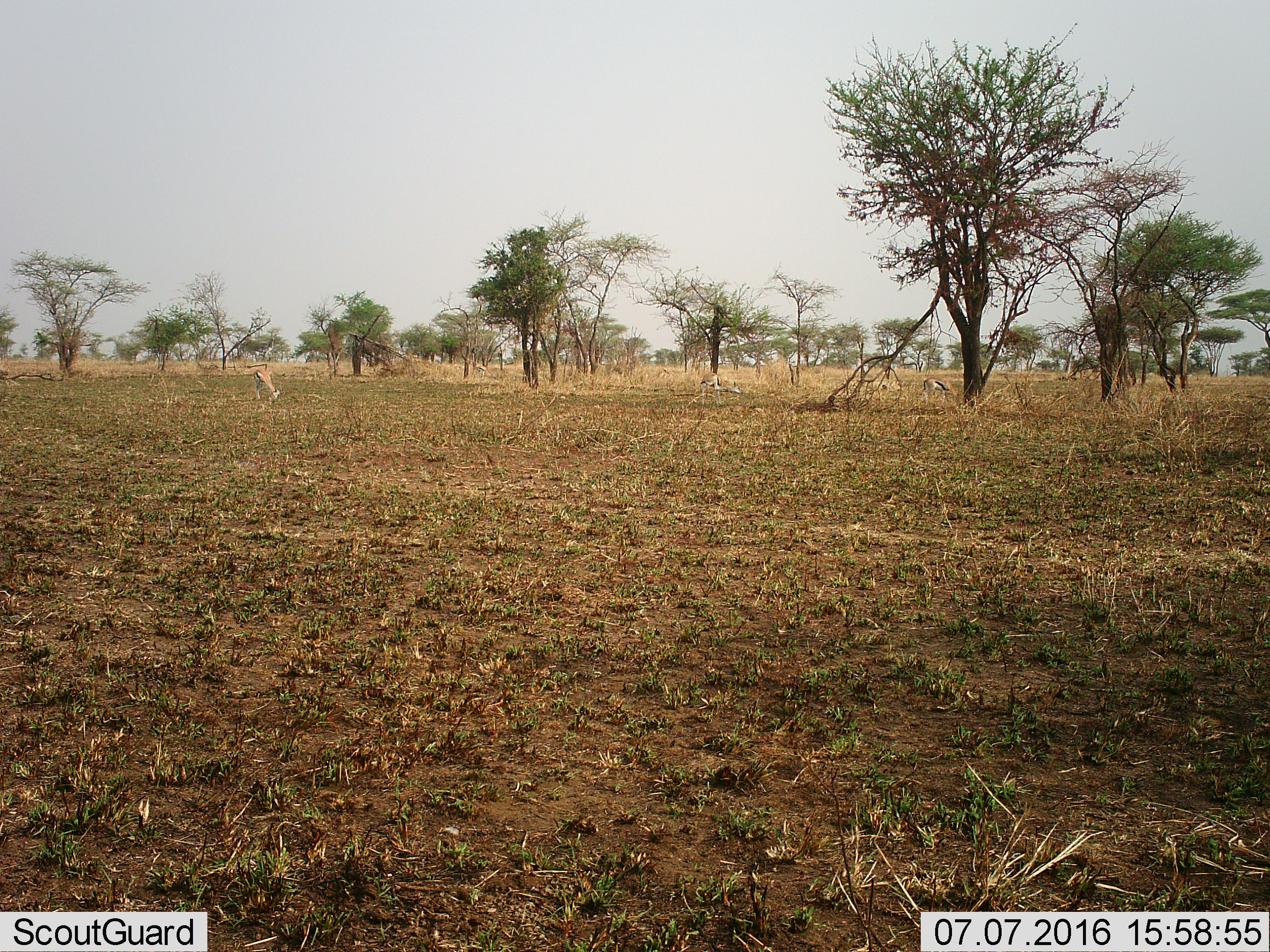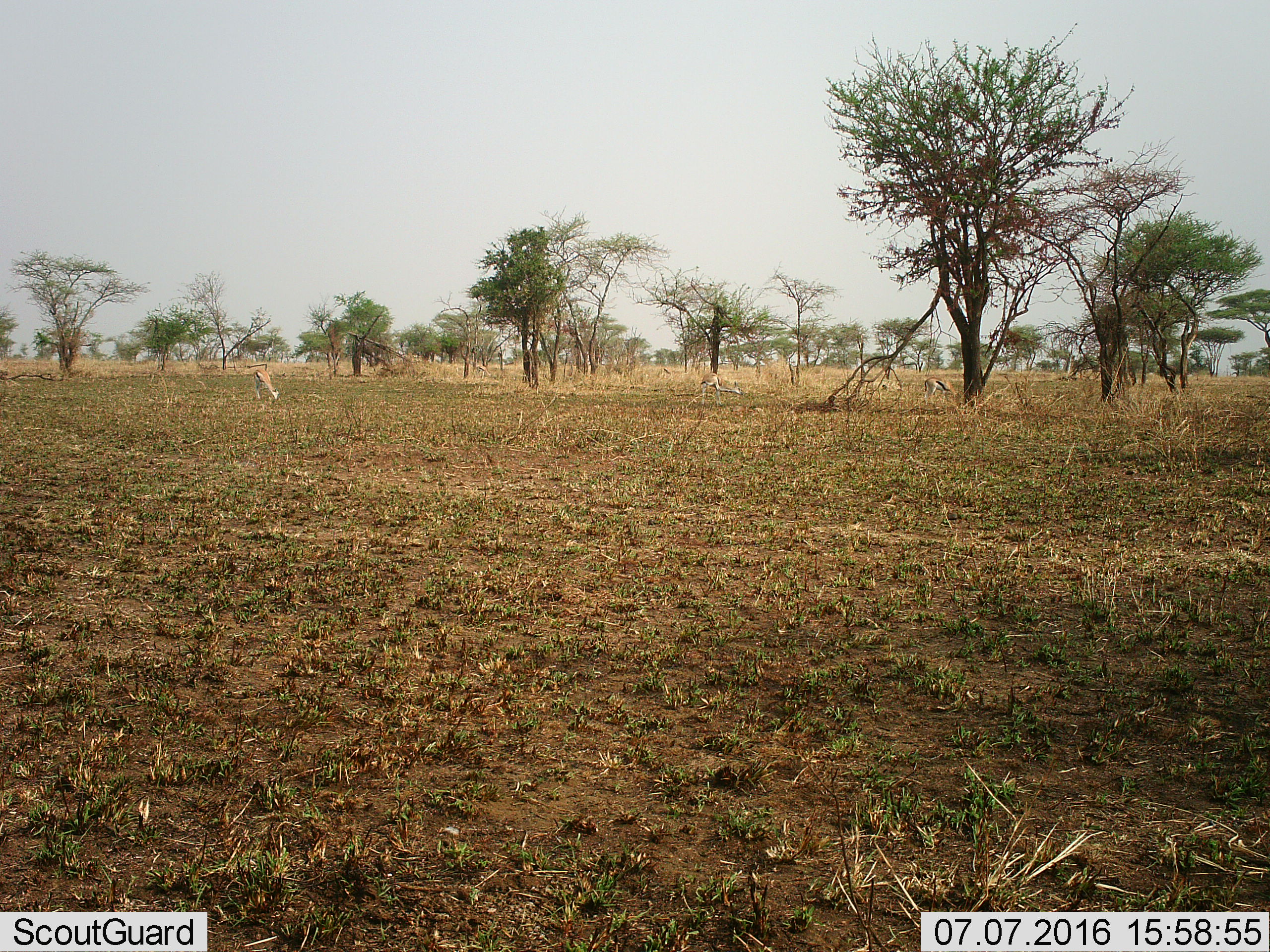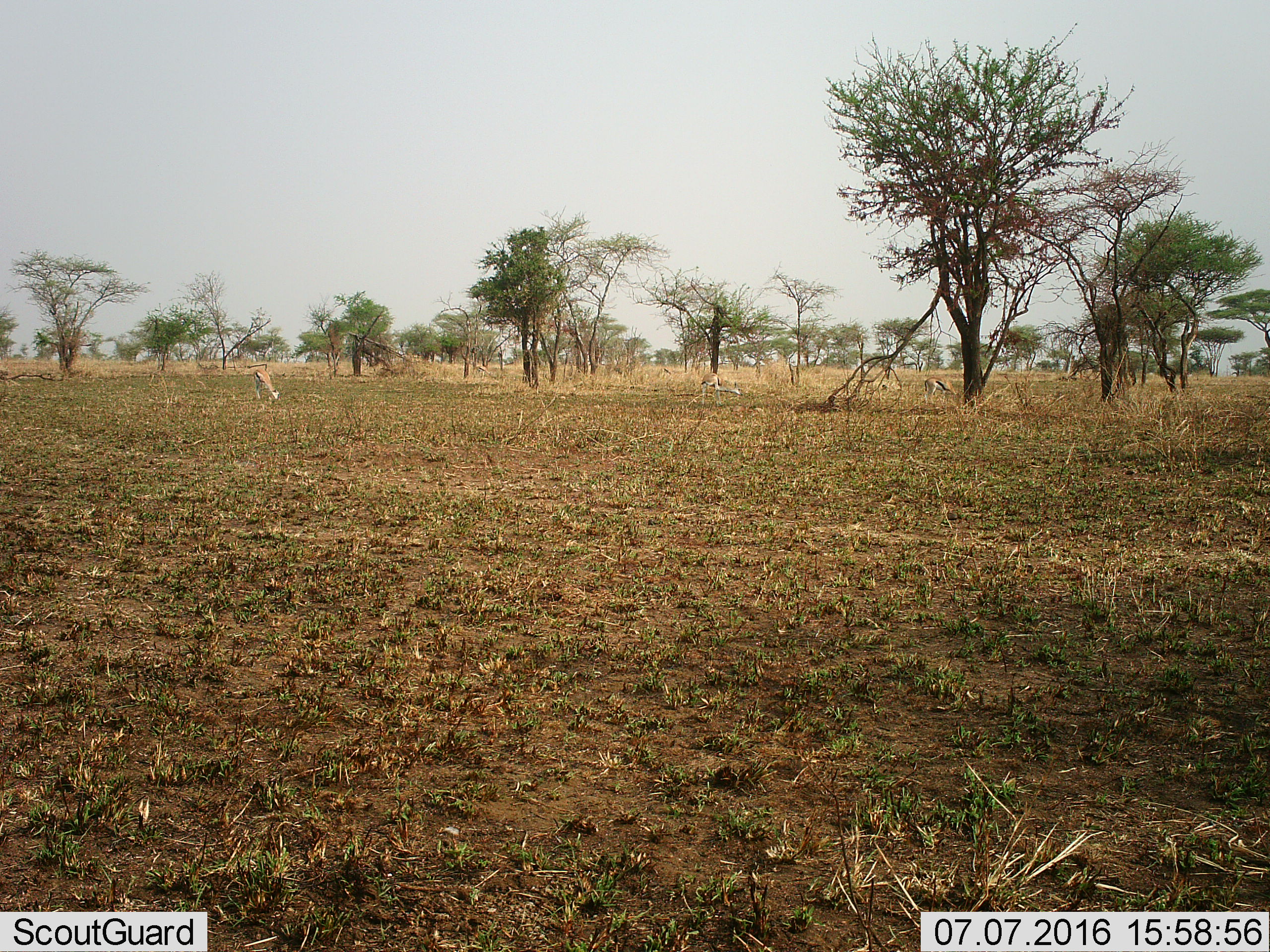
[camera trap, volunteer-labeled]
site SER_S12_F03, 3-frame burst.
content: unidentified animal